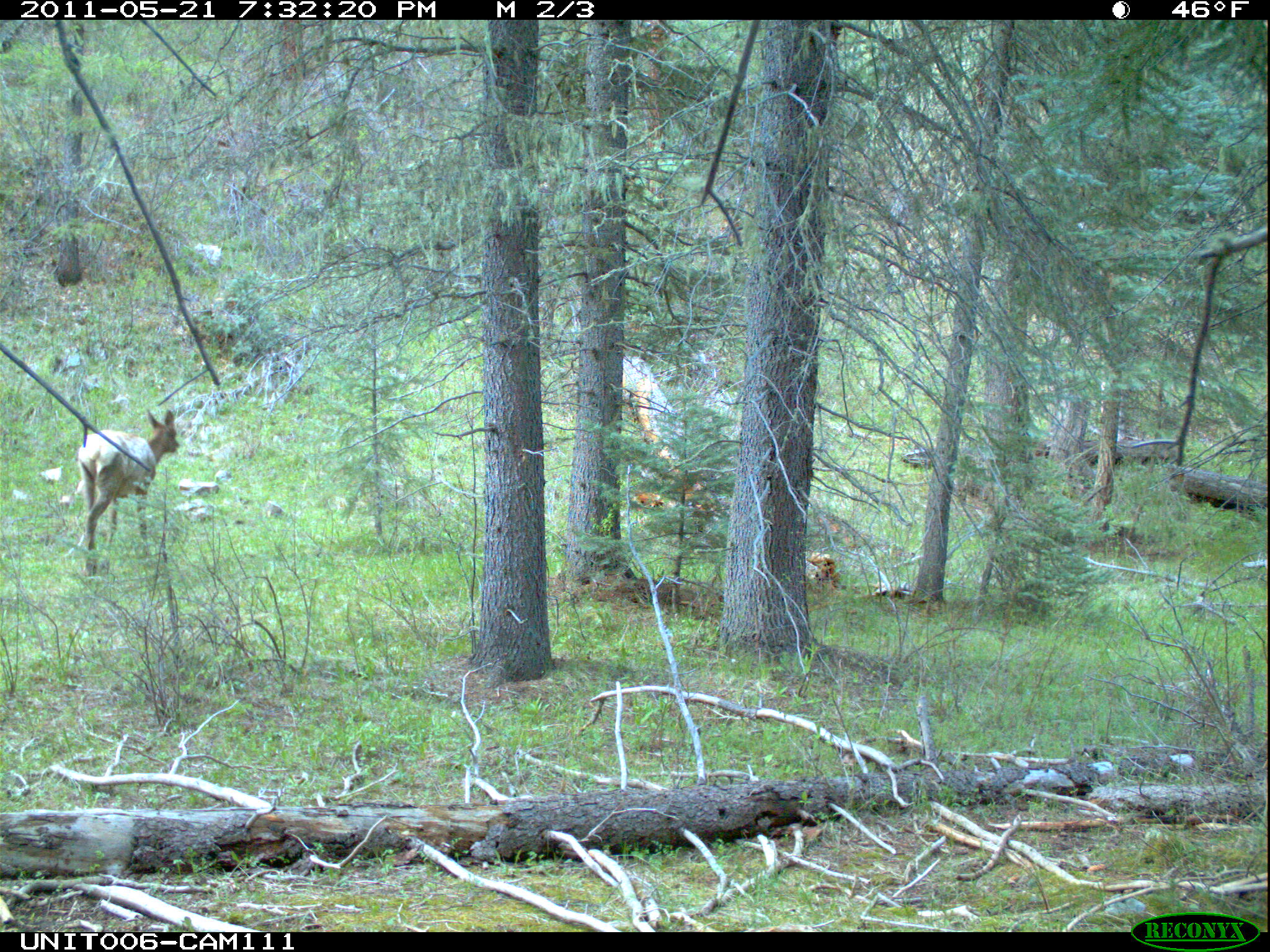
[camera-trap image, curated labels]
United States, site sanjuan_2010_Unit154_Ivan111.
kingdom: Animalia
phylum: Chordata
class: Mammalia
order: Artiodactyla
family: Cervidae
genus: Cervus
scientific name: Cervus elaphus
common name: red deer